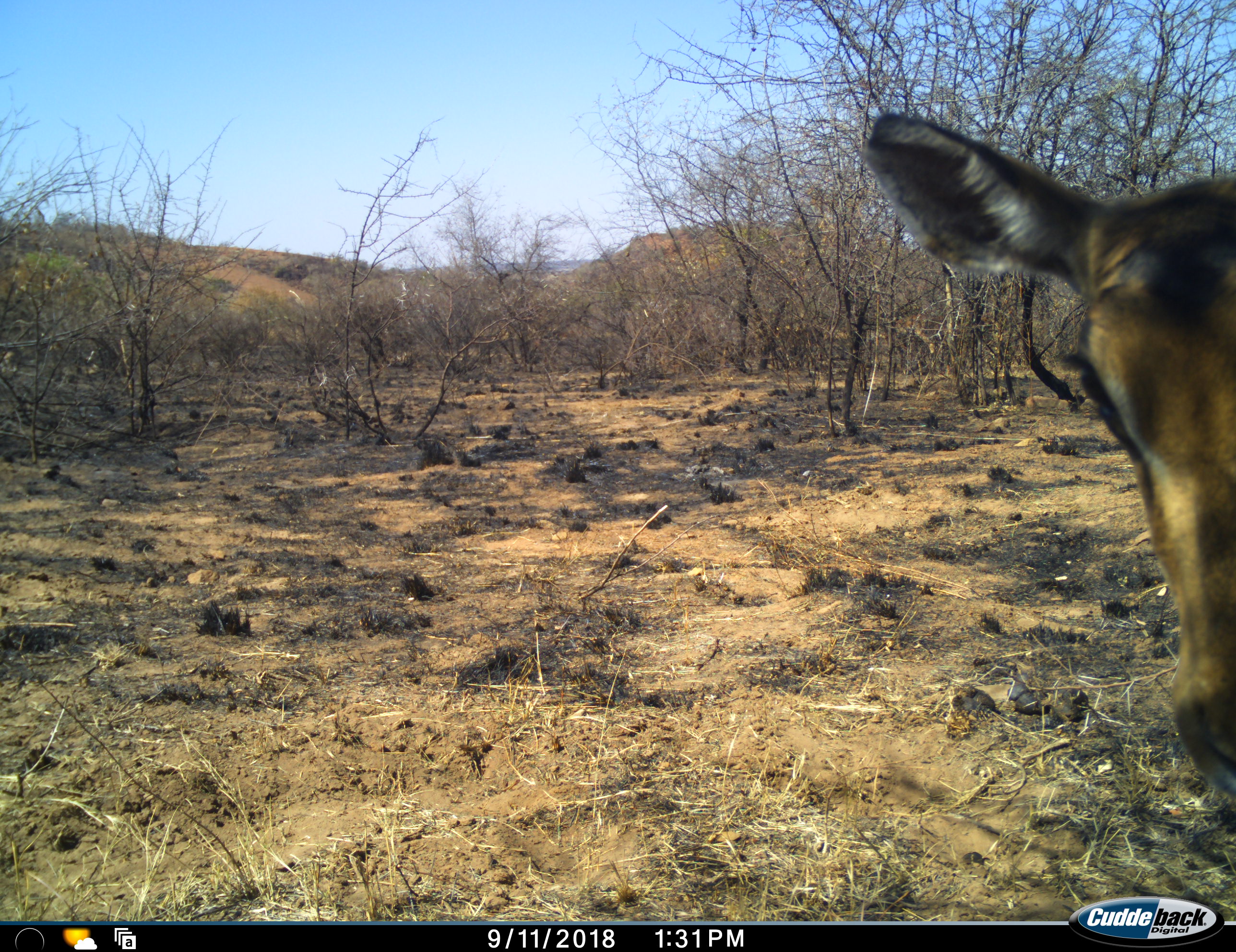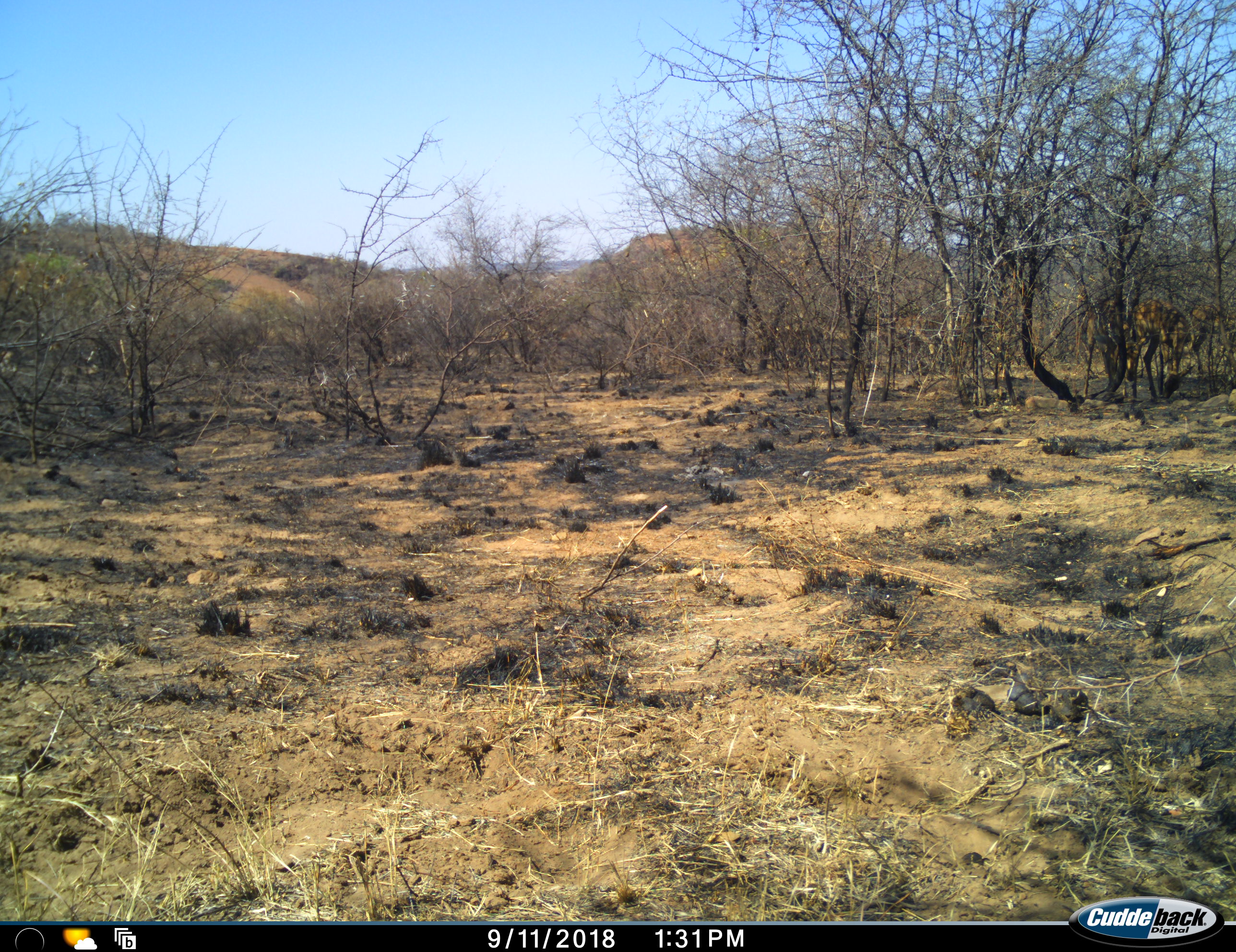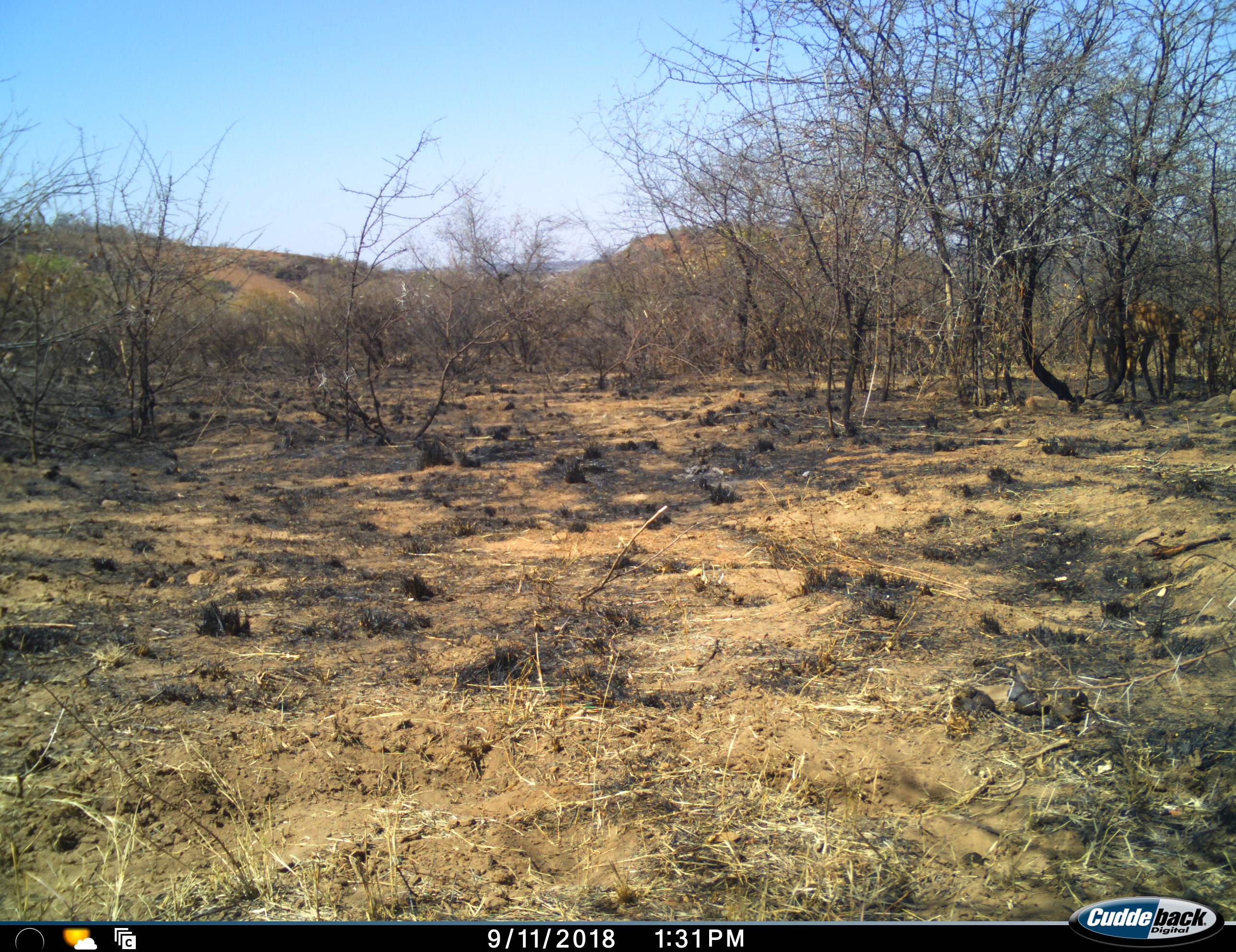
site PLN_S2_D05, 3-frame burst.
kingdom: Animalia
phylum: Chordata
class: Mammalia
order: Artiodactyla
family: Bovidae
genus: Aepyceros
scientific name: Aepyceros melampus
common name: impala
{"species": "impala (Aepyceros melampus)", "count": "2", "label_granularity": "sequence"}